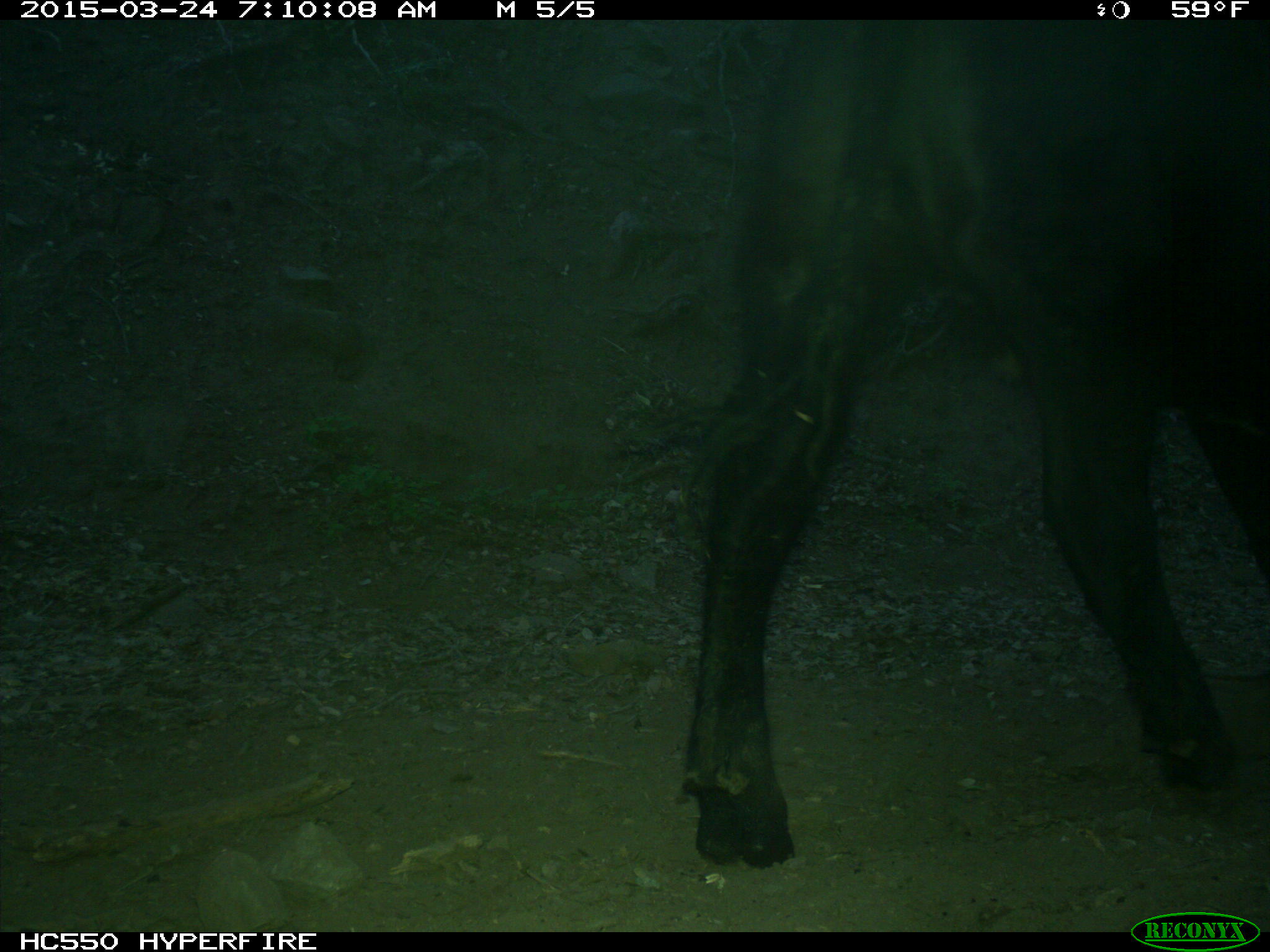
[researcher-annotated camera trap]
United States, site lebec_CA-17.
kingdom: Animalia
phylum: Chordata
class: Mammalia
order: Artiodactyla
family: Bovidae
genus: Bos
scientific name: Bos taurus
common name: domestic cow